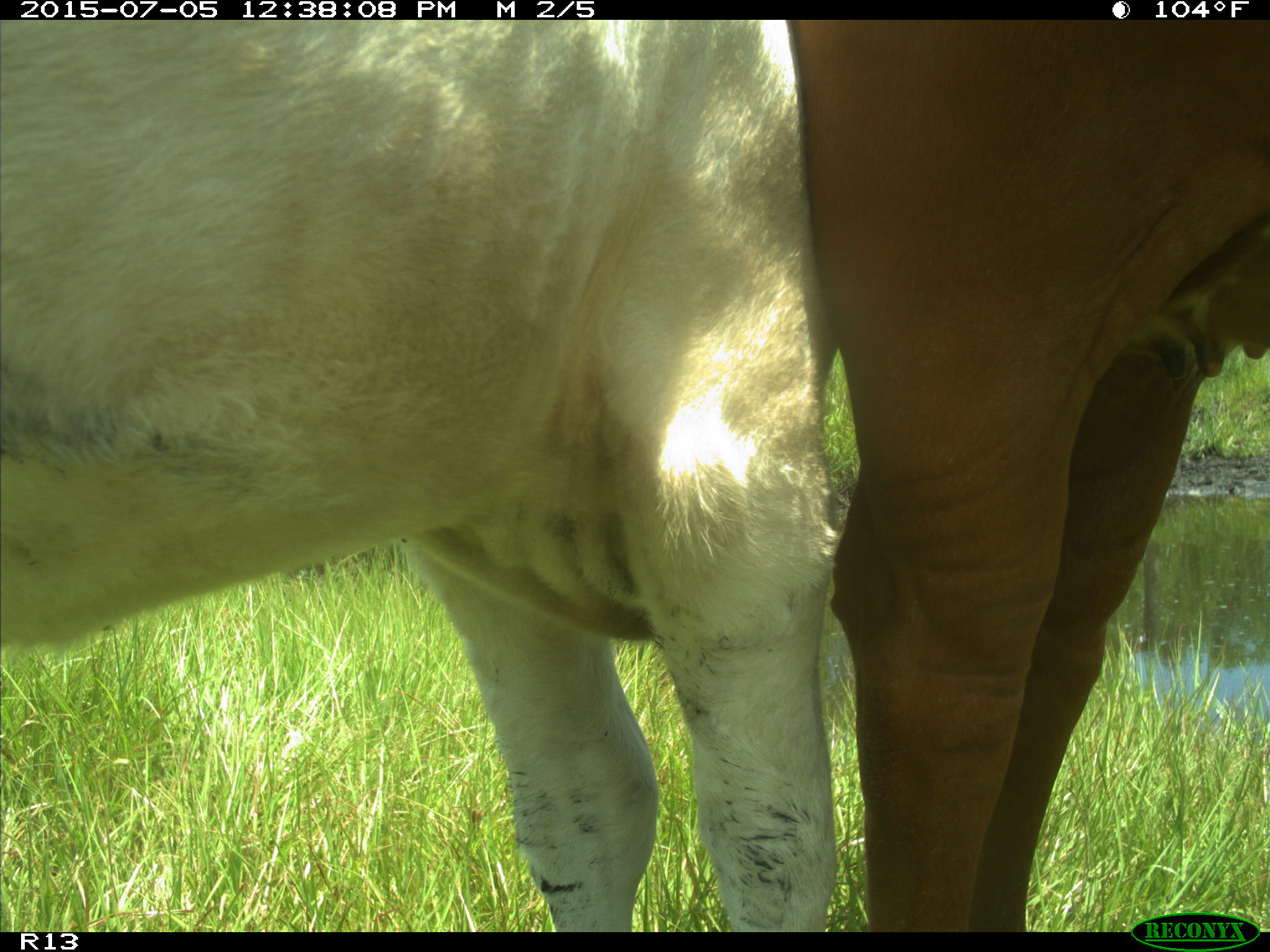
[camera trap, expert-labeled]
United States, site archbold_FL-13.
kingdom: Animalia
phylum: Chordata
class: Mammalia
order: Artiodactyla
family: Bovidae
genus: Bos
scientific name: Bos taurus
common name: domestic cow